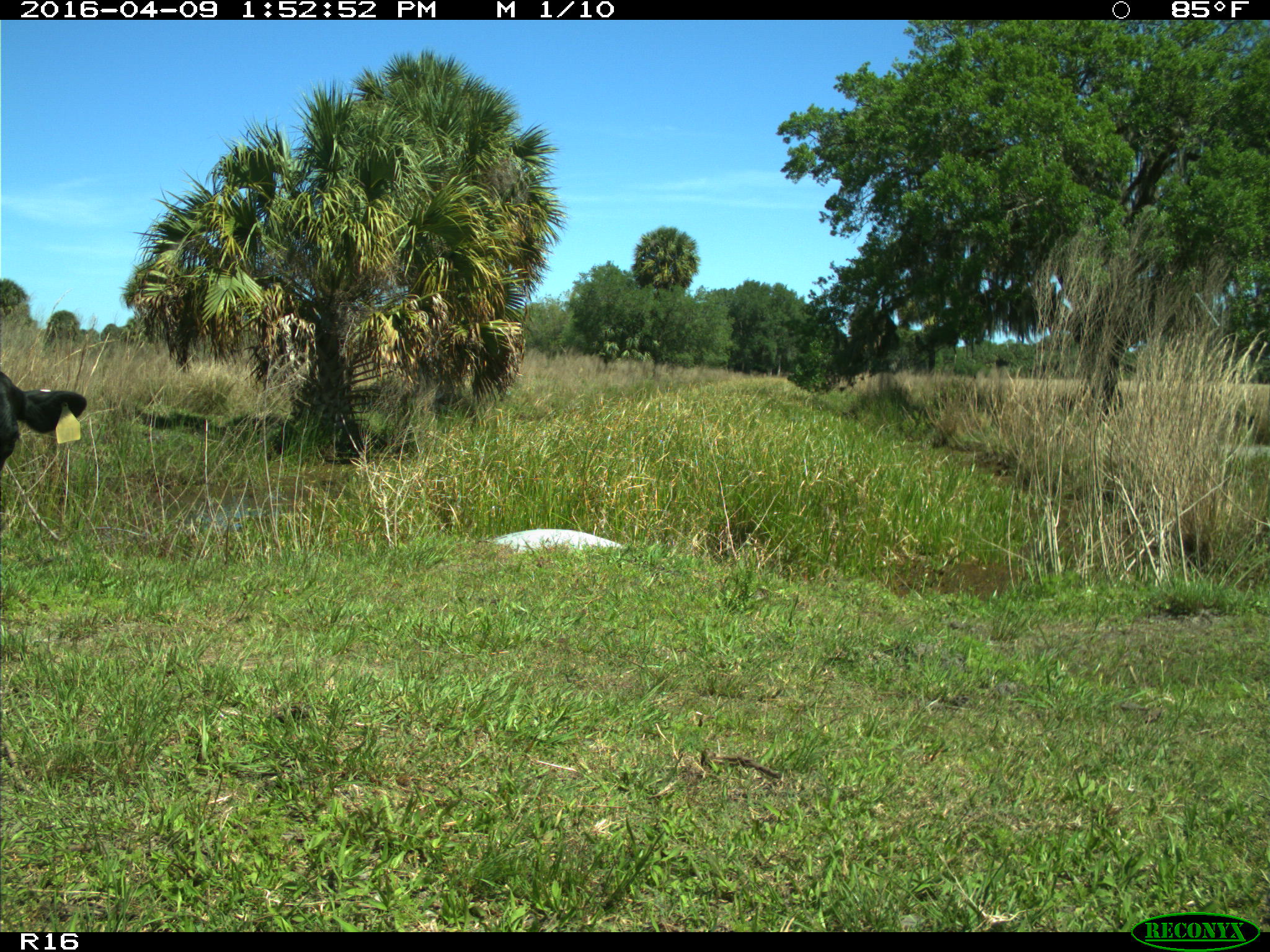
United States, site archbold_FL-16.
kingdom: Animalia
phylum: Chordata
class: Mammalia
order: Artiodactyla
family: Bovidae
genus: Bos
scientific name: Bos taurus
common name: domestic cow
Bos taurus (domestic cow).